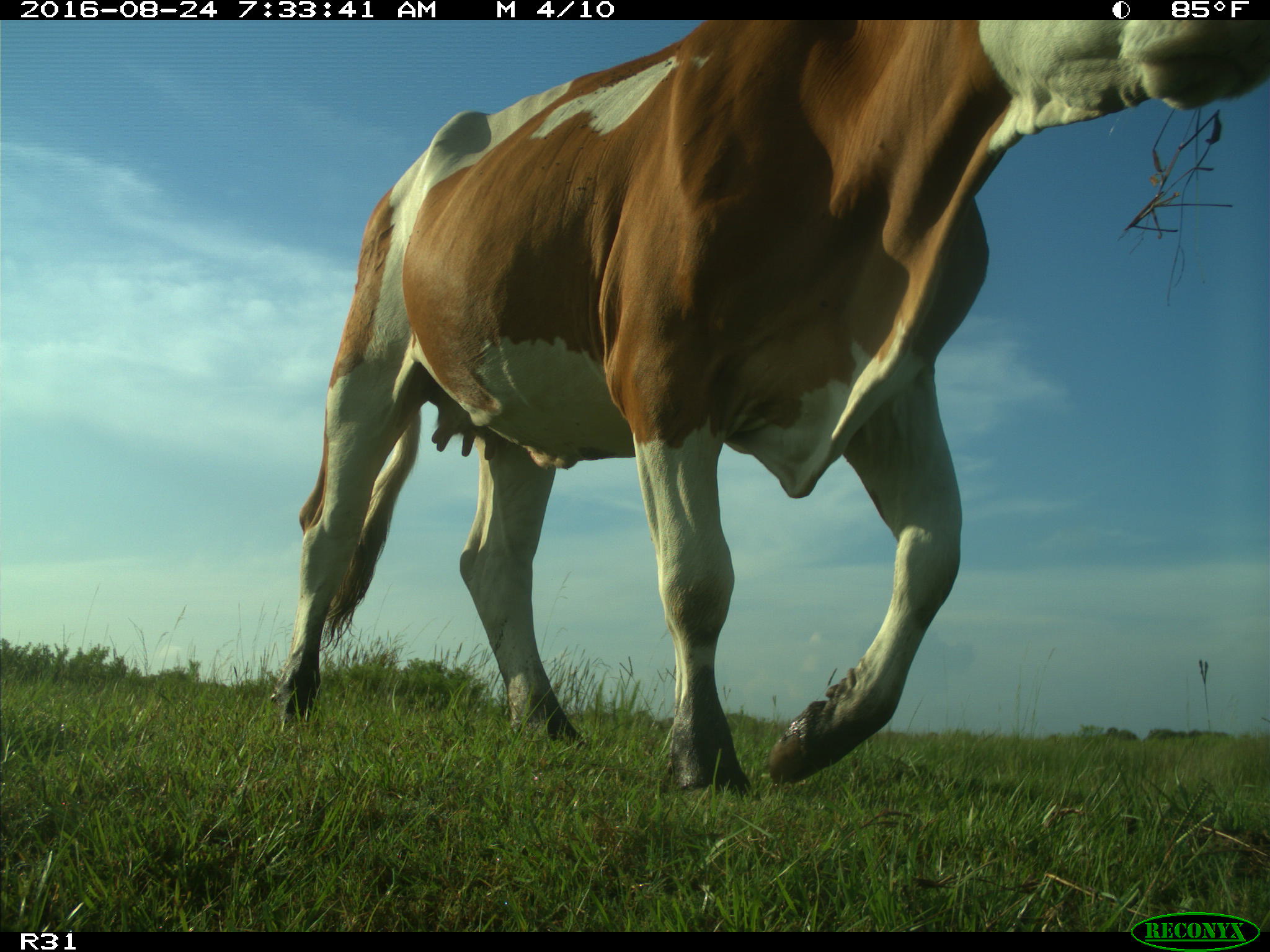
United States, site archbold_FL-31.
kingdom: Animalia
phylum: Chordata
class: Mammalia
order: Artiodactyla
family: Bovidae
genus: Bos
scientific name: Bos taurus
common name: domestic cow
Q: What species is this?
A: Bos taurus (domestic cow).